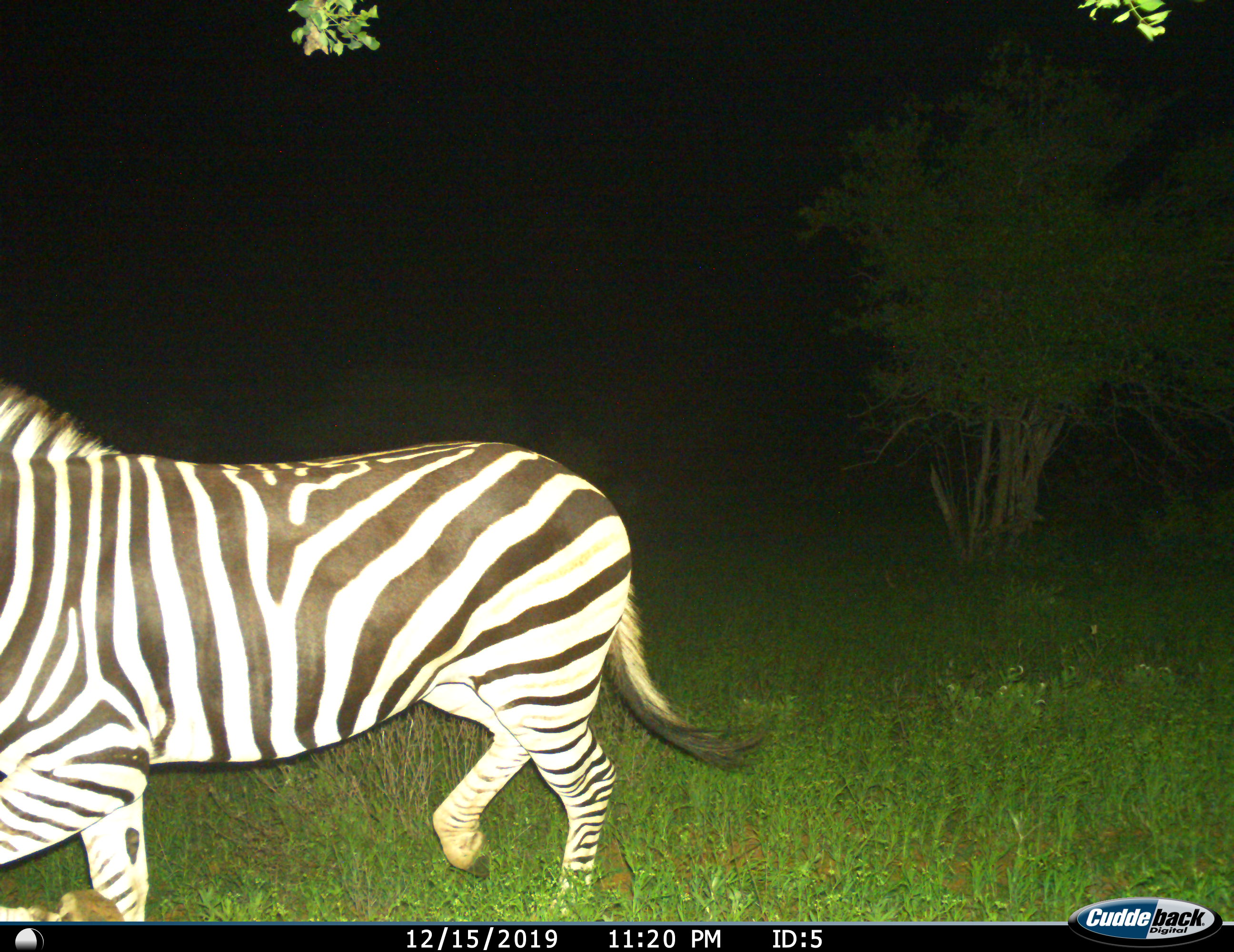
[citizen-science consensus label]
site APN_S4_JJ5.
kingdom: Animalia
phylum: Chordata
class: Mammalia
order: Perissodactyla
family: Equidae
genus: Equus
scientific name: Equus quagga burchellii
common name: burchell's zebra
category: zebraburchells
Zebraburchells (burchell's zebra) (Equus quagga burchellii), count 1. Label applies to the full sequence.